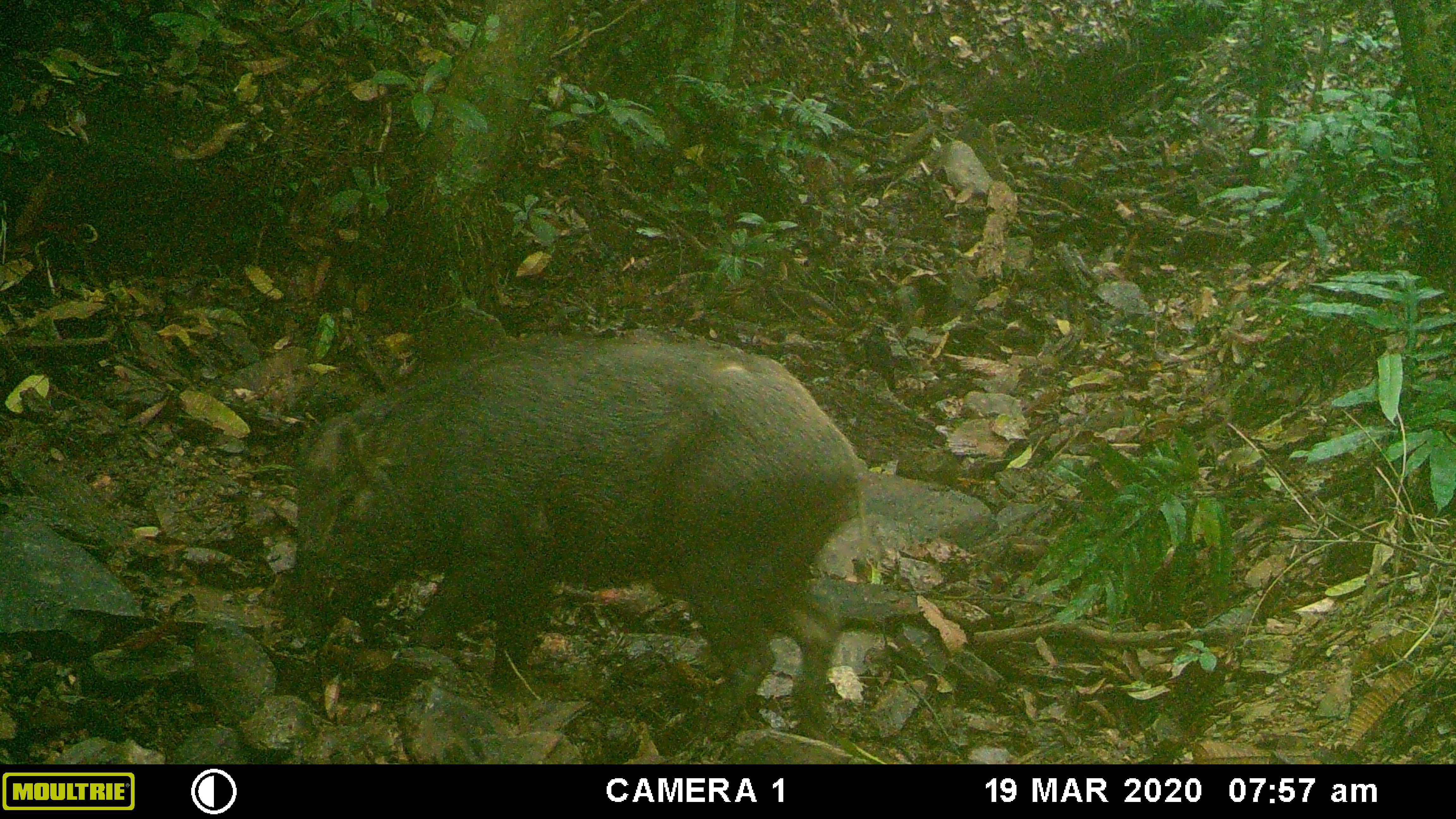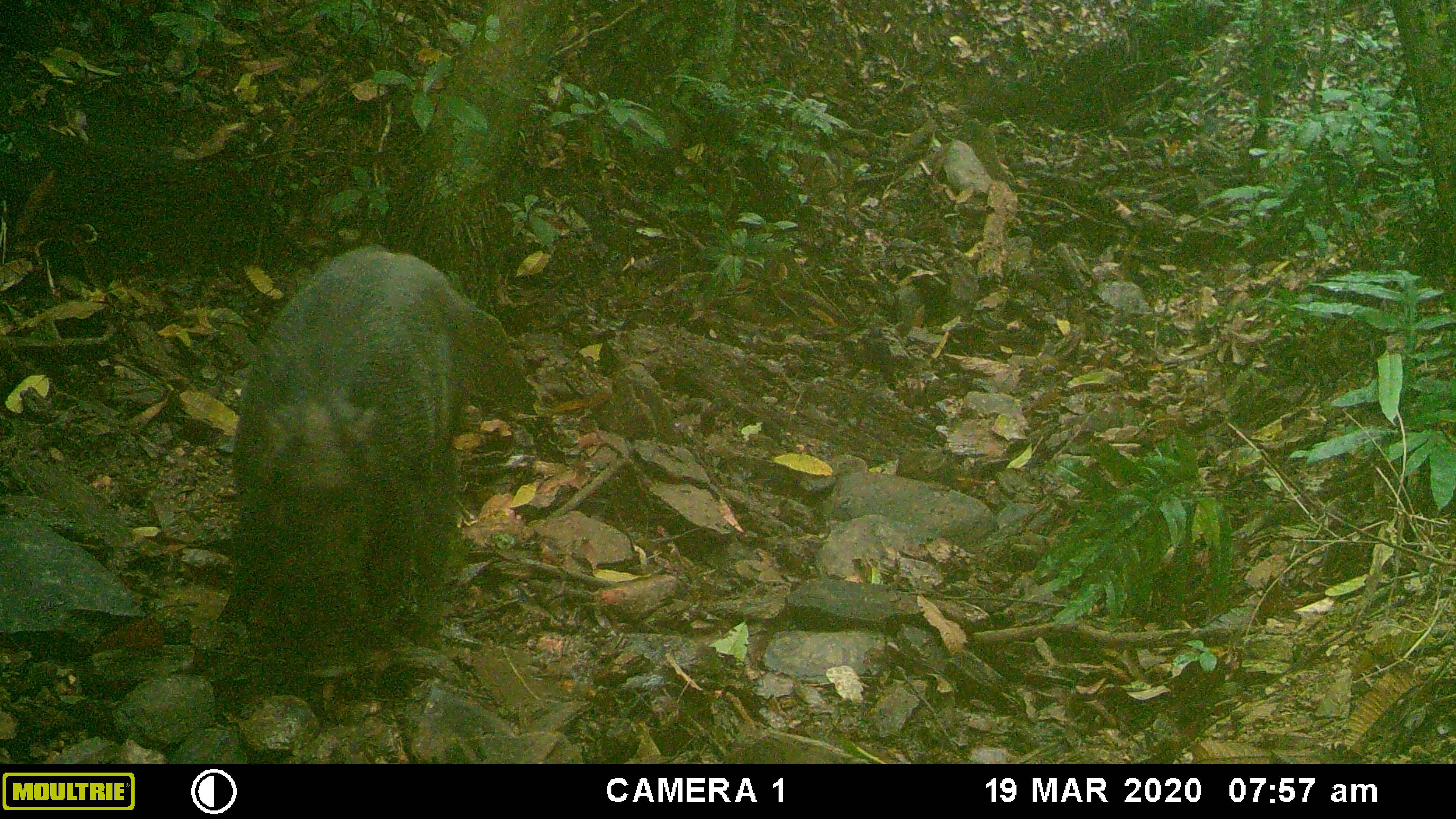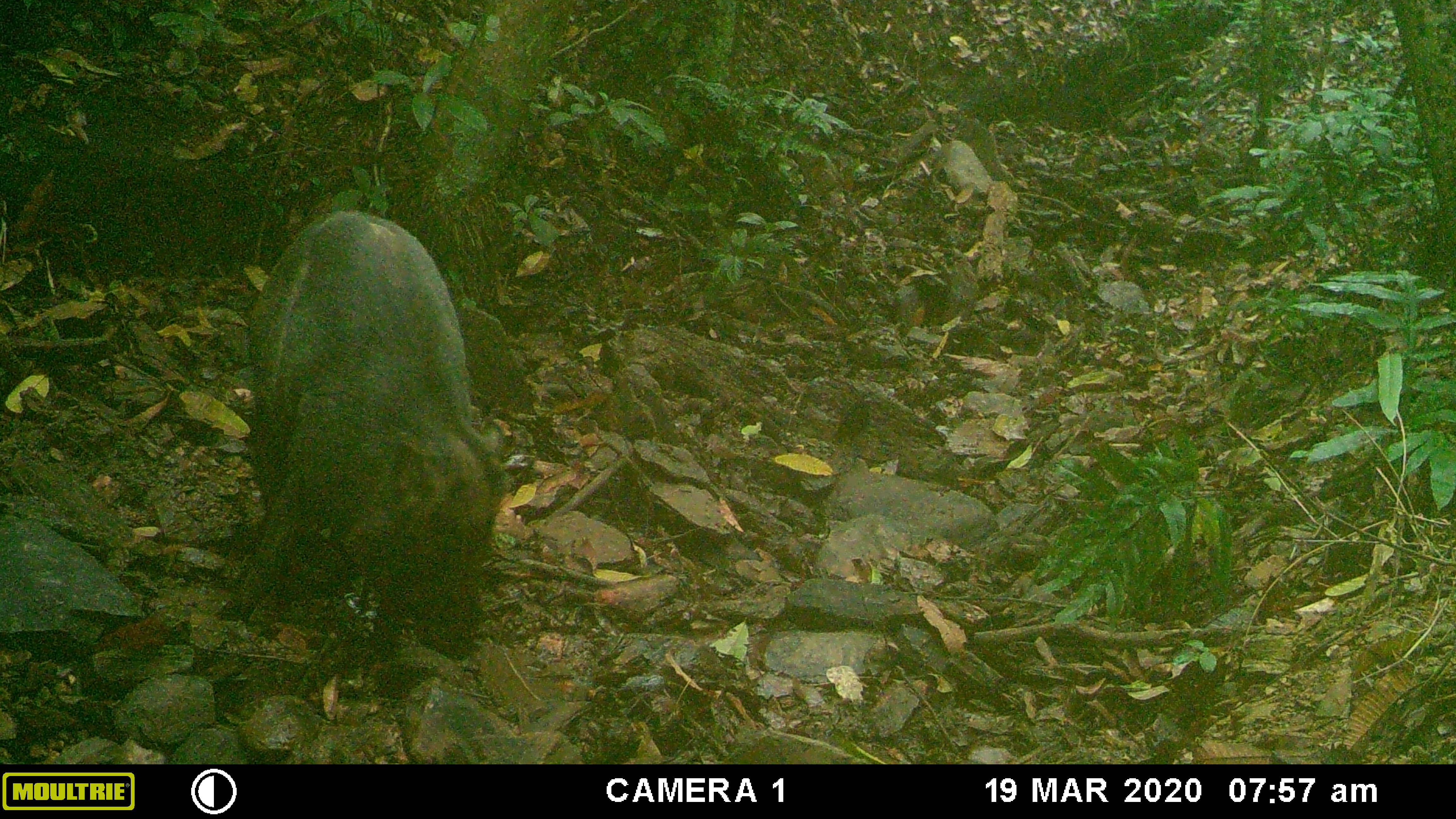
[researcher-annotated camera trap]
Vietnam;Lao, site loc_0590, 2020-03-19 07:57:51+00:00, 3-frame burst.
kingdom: Animalia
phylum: Chordata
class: Mammalia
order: Artiodactyla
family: Suidae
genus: Sus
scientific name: Sus scrofa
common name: eurasian wild pig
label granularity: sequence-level